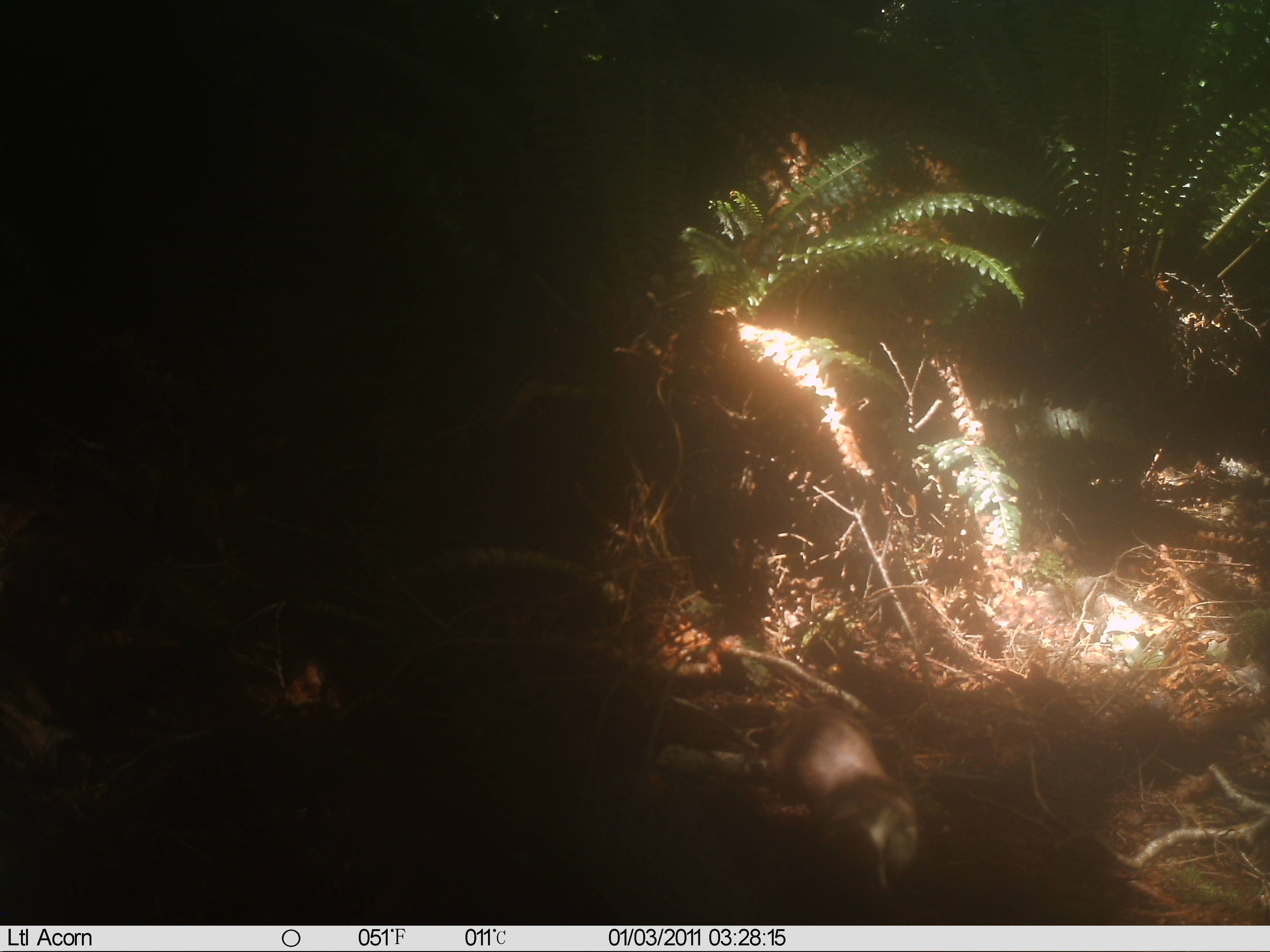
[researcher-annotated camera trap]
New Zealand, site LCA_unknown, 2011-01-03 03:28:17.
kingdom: Animalia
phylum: Chordata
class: Mammalia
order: Carnivora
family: Mustelidae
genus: Mustela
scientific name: Mustela erminea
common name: stoat